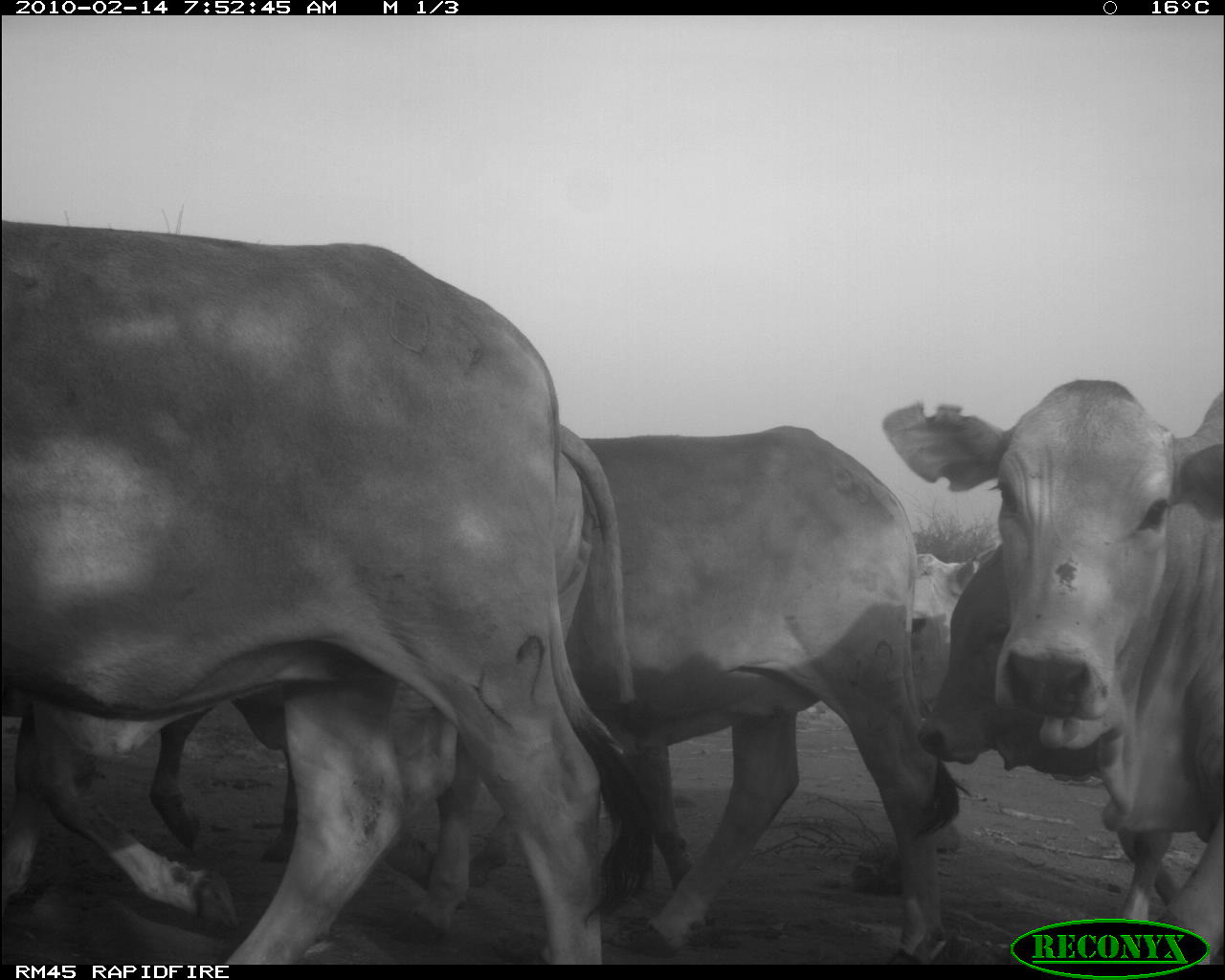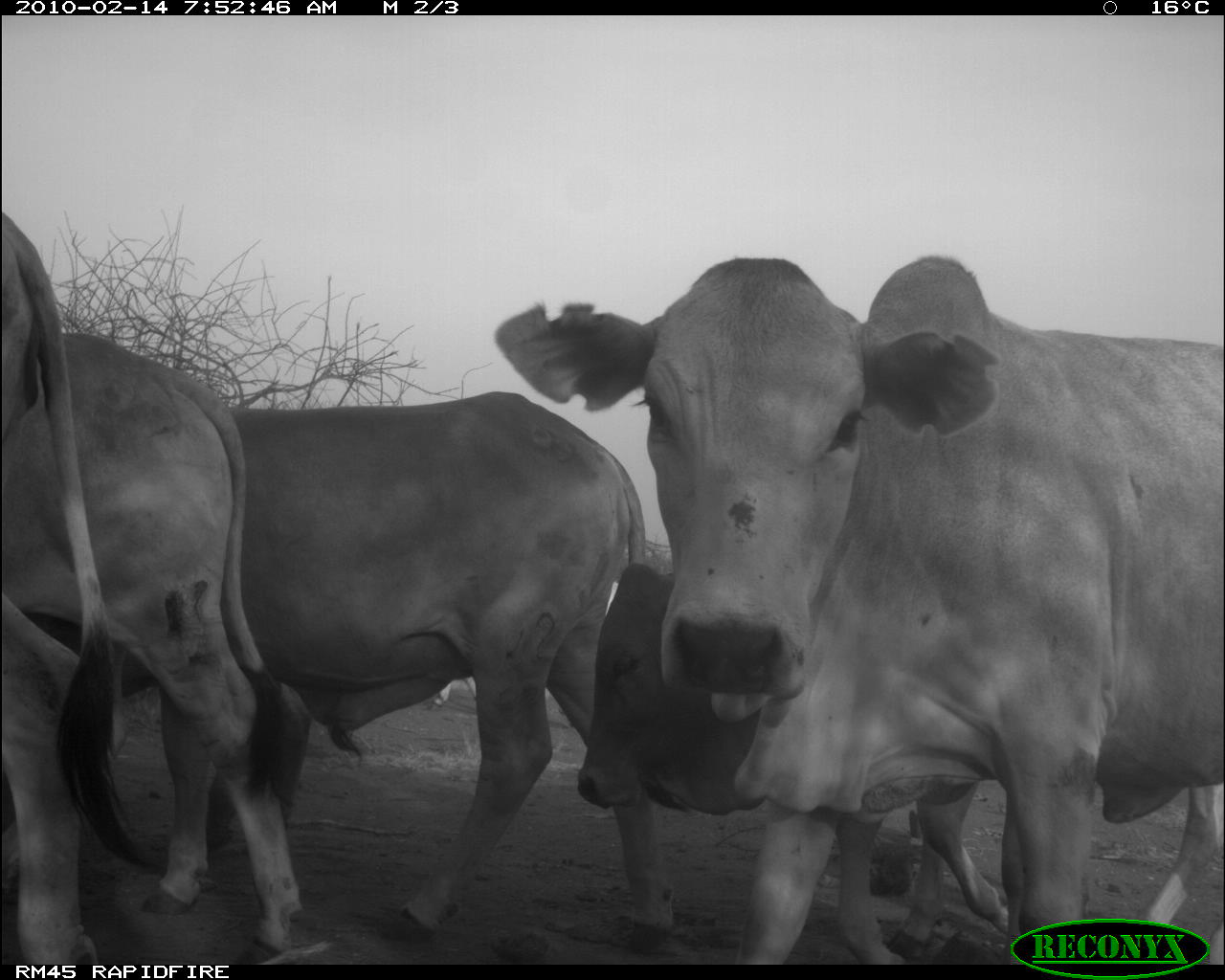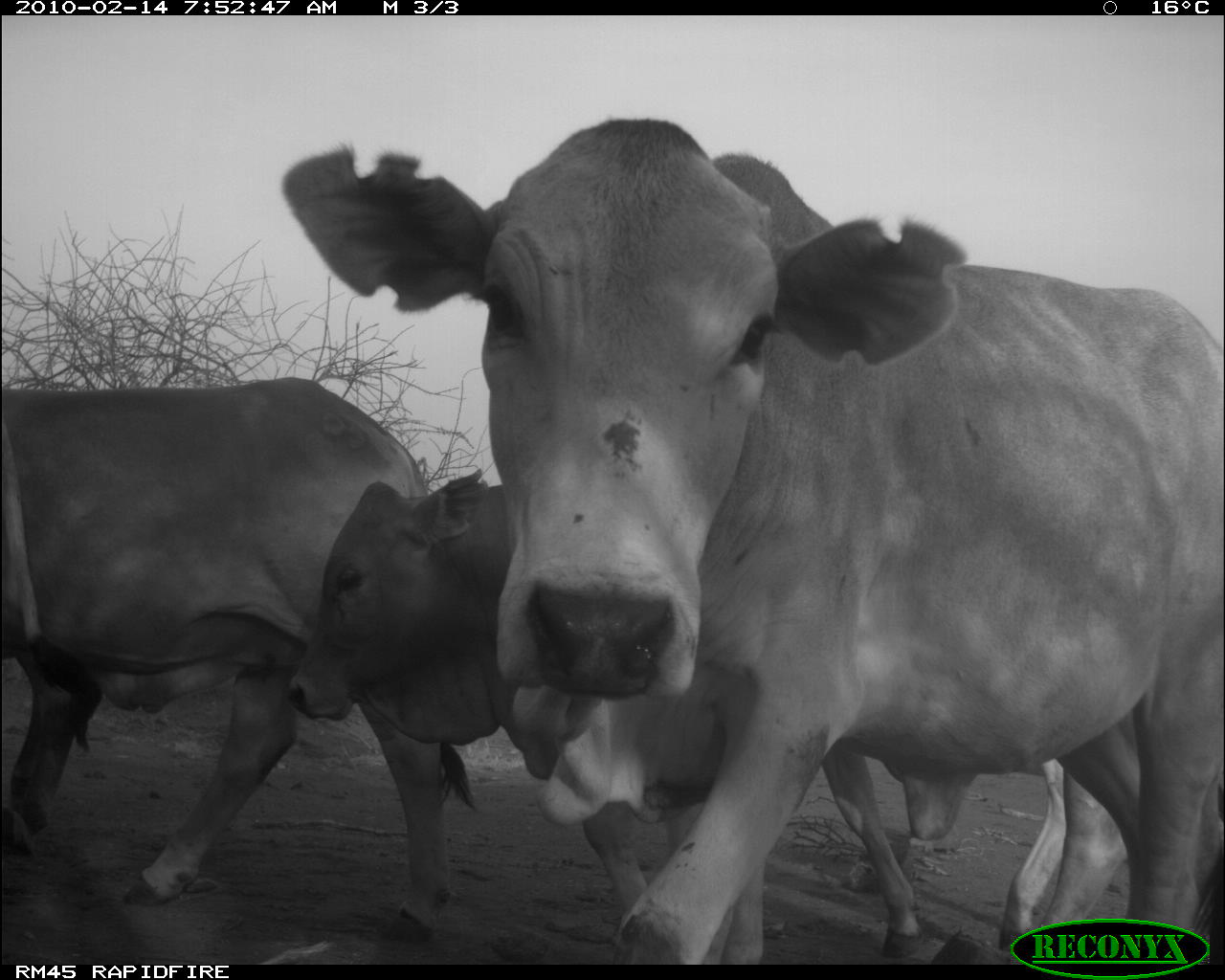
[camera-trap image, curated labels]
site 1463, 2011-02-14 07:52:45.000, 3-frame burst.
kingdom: Animalia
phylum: Chordata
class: Mammalia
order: Artiodactyla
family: Bovidae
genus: Bos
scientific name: Bos taurus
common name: domestic cattle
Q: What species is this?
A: Bos taurus (domestic cattle).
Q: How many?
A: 5.